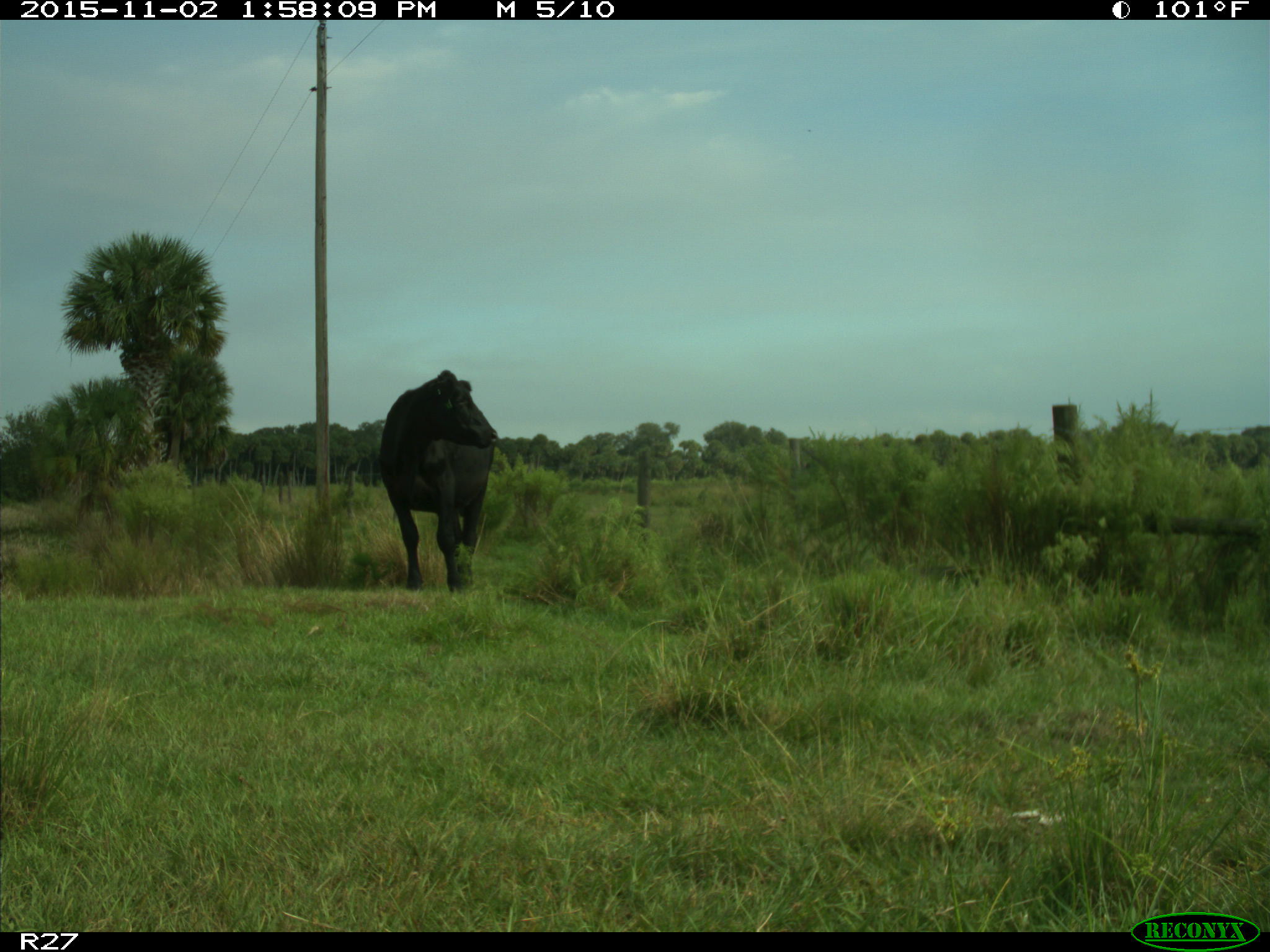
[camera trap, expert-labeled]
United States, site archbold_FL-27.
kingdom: Animalia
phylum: Chordata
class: Mammalia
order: Artiodactyla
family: Bovidae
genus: Bos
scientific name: Bos taurus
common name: domestic cow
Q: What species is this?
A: Bos taurus (domestic cow).